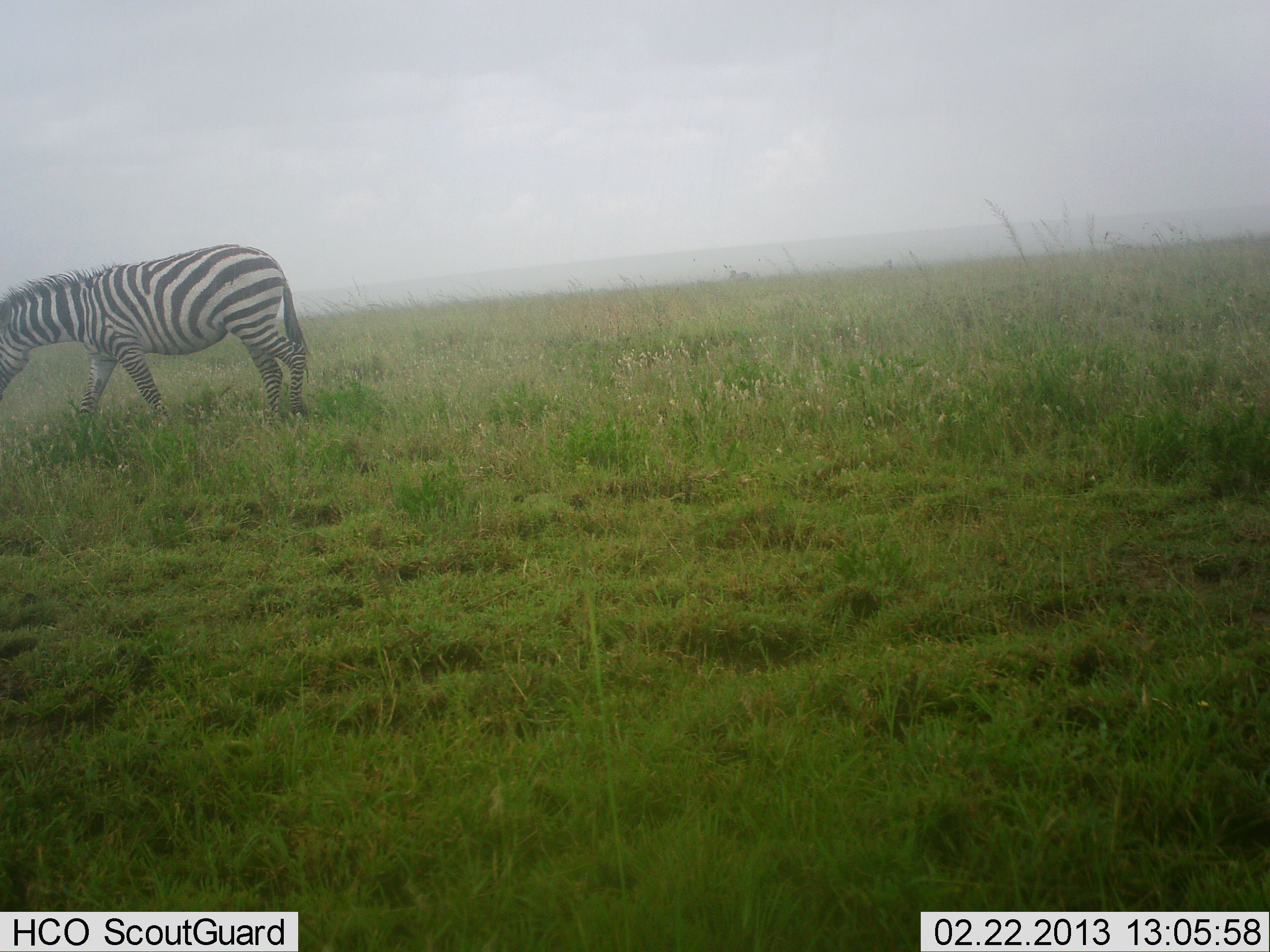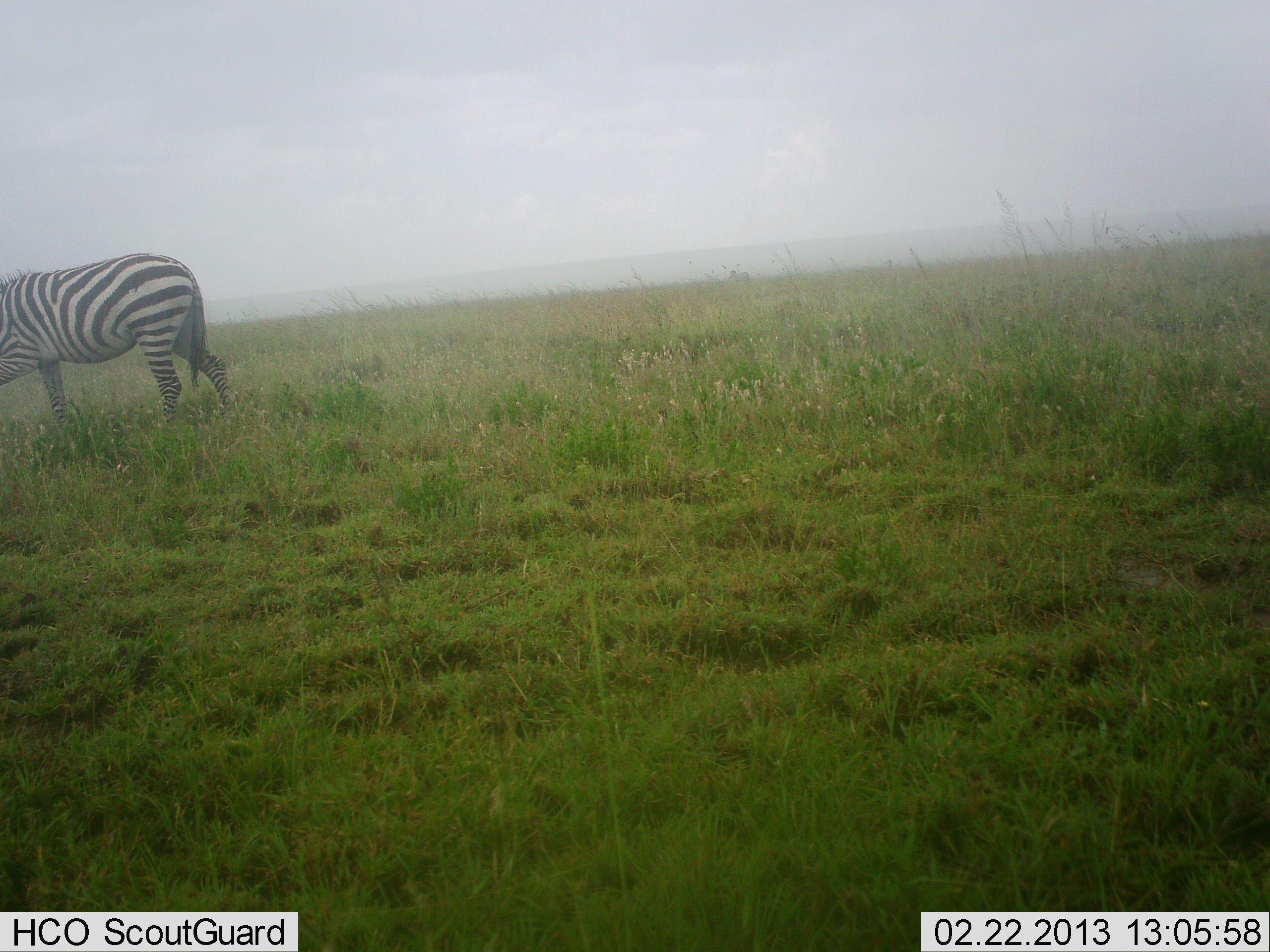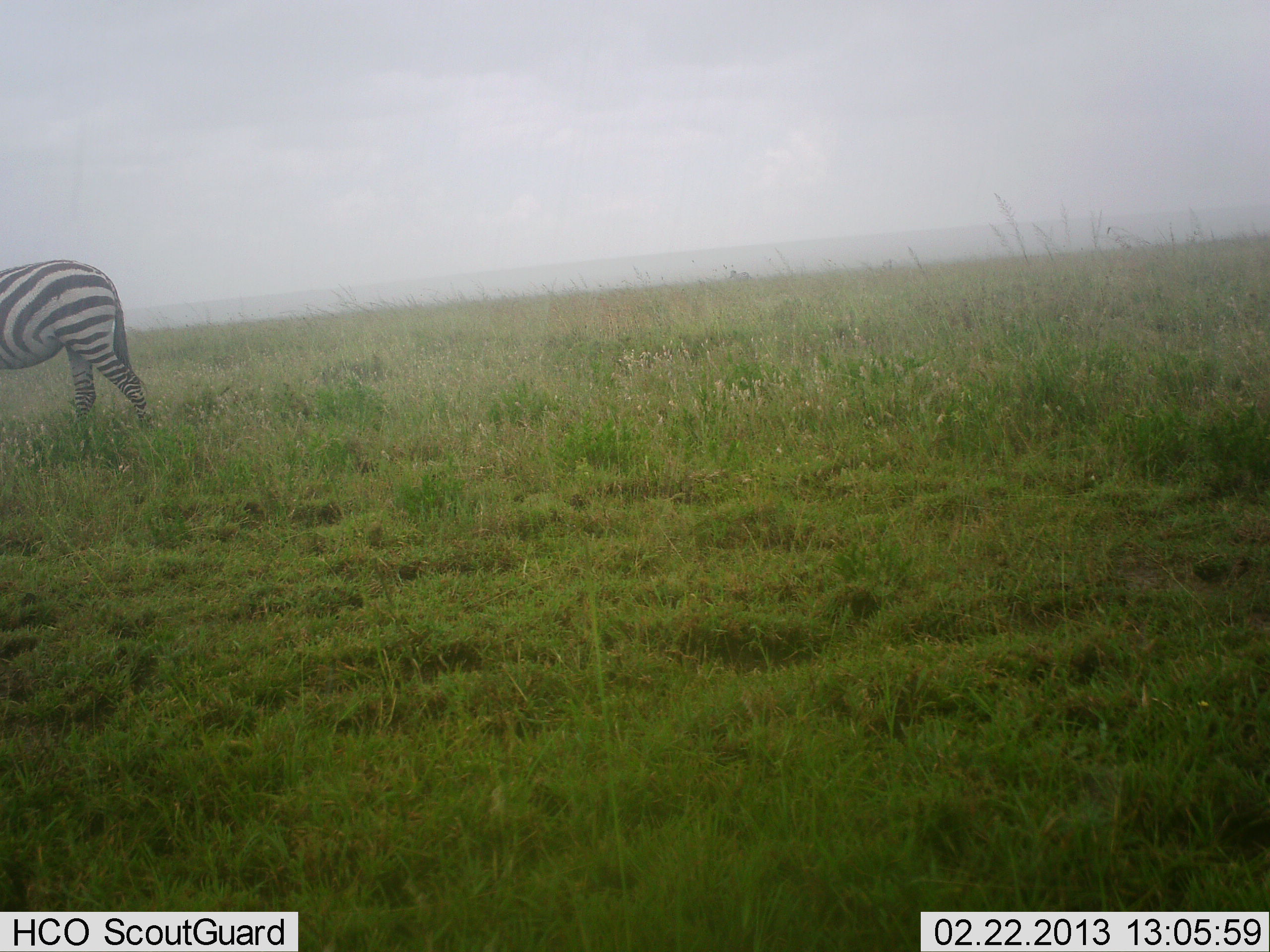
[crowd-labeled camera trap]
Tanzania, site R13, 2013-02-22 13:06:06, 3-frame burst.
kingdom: Animalia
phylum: Chordata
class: Mammalia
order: Perissodactyla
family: Equidae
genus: Equus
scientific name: Equus quagga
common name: plains zebra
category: zebra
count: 1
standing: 17%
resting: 0%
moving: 79%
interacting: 0%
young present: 0%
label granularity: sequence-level